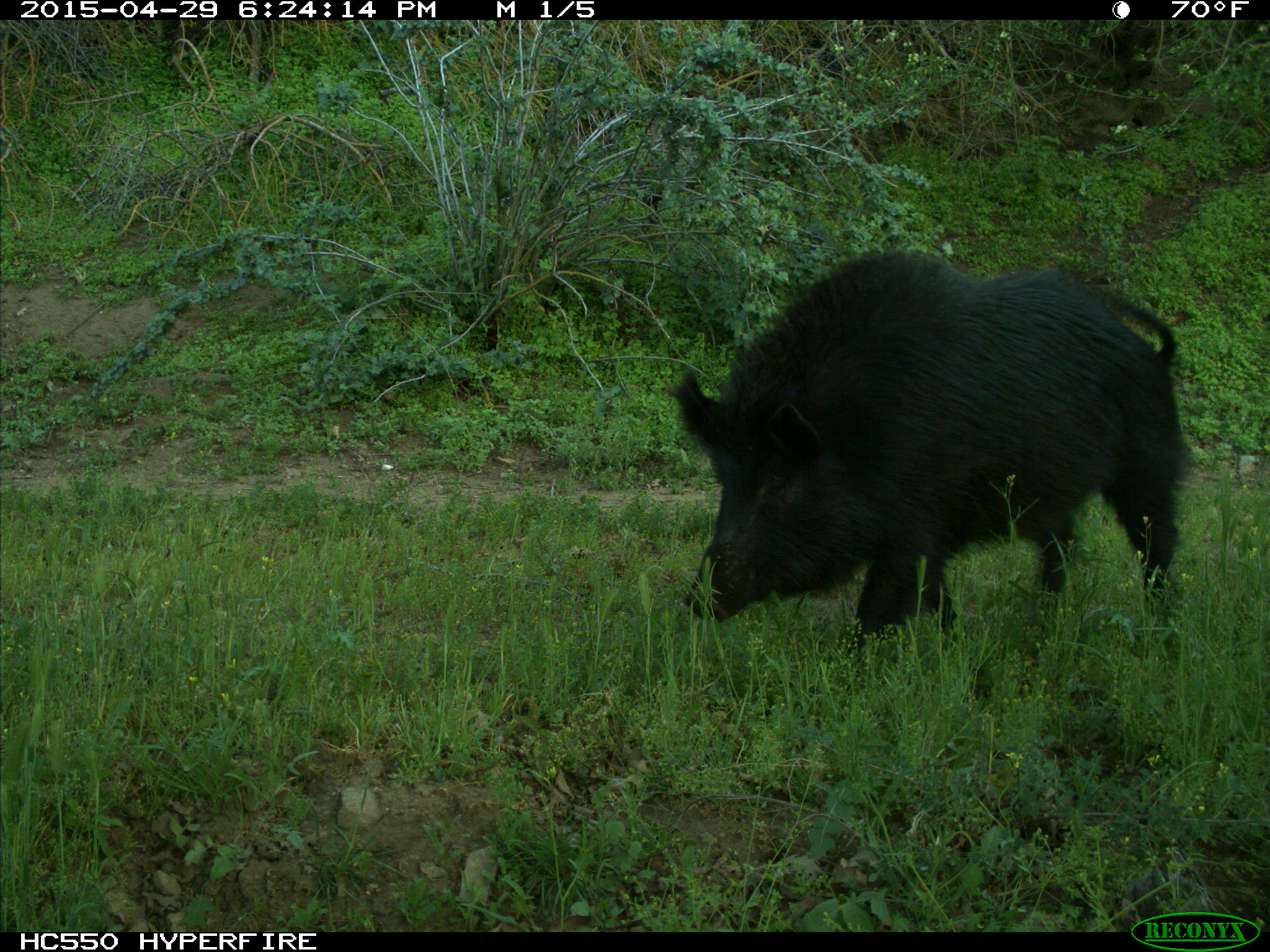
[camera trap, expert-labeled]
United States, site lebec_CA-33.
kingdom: Animalia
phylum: Chordata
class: Mammalia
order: Artiodactyla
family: Suidae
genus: Sus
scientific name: Sus scrofa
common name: wild boar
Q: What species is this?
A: Sus scrofa (wild boar).